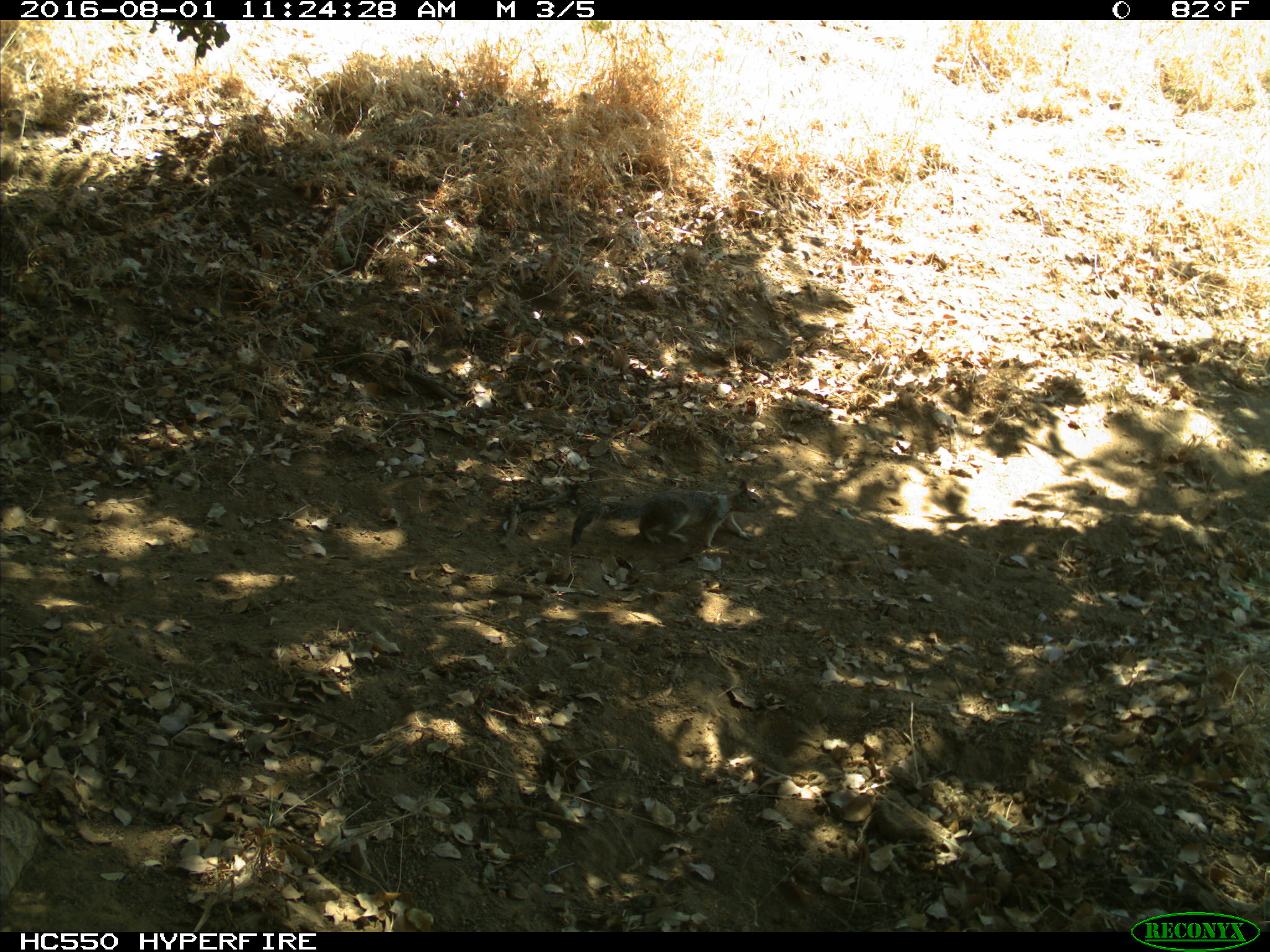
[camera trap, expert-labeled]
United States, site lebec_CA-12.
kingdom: Animalia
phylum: Chordata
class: Mammalia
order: Rodentia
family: Sciuridae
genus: Otospermophilus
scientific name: Otospermophilus beecheyi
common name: california ground squirrel